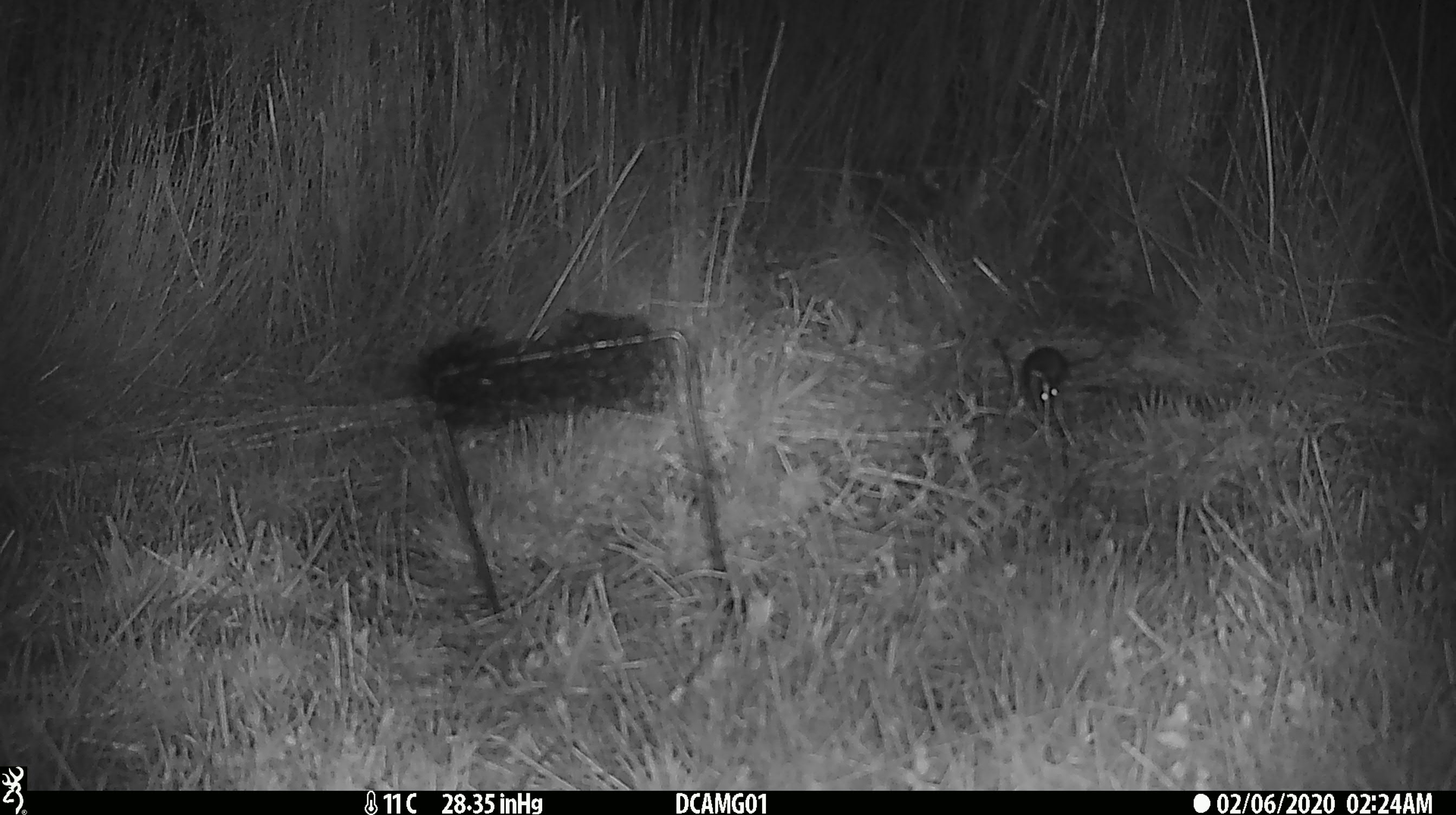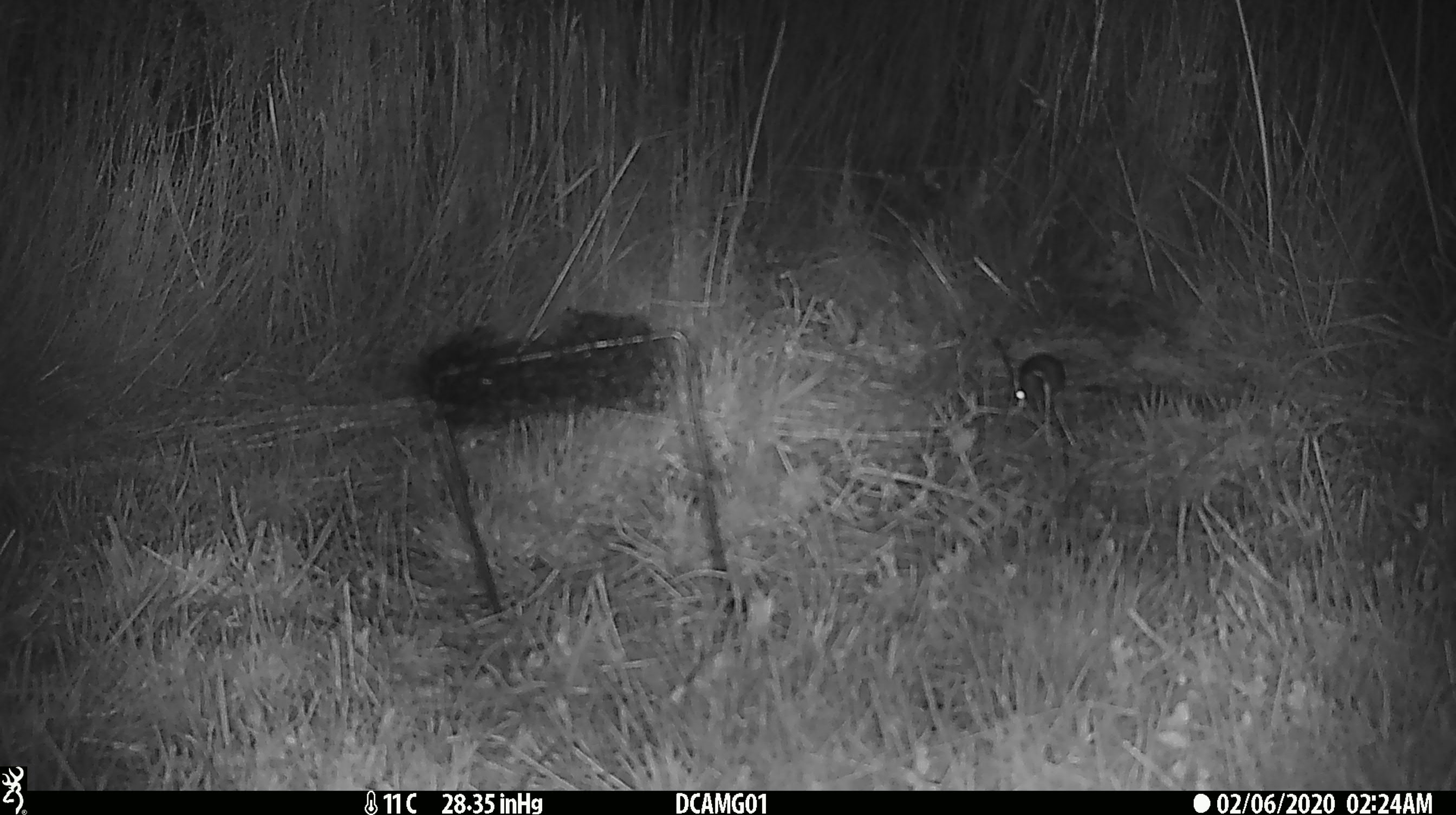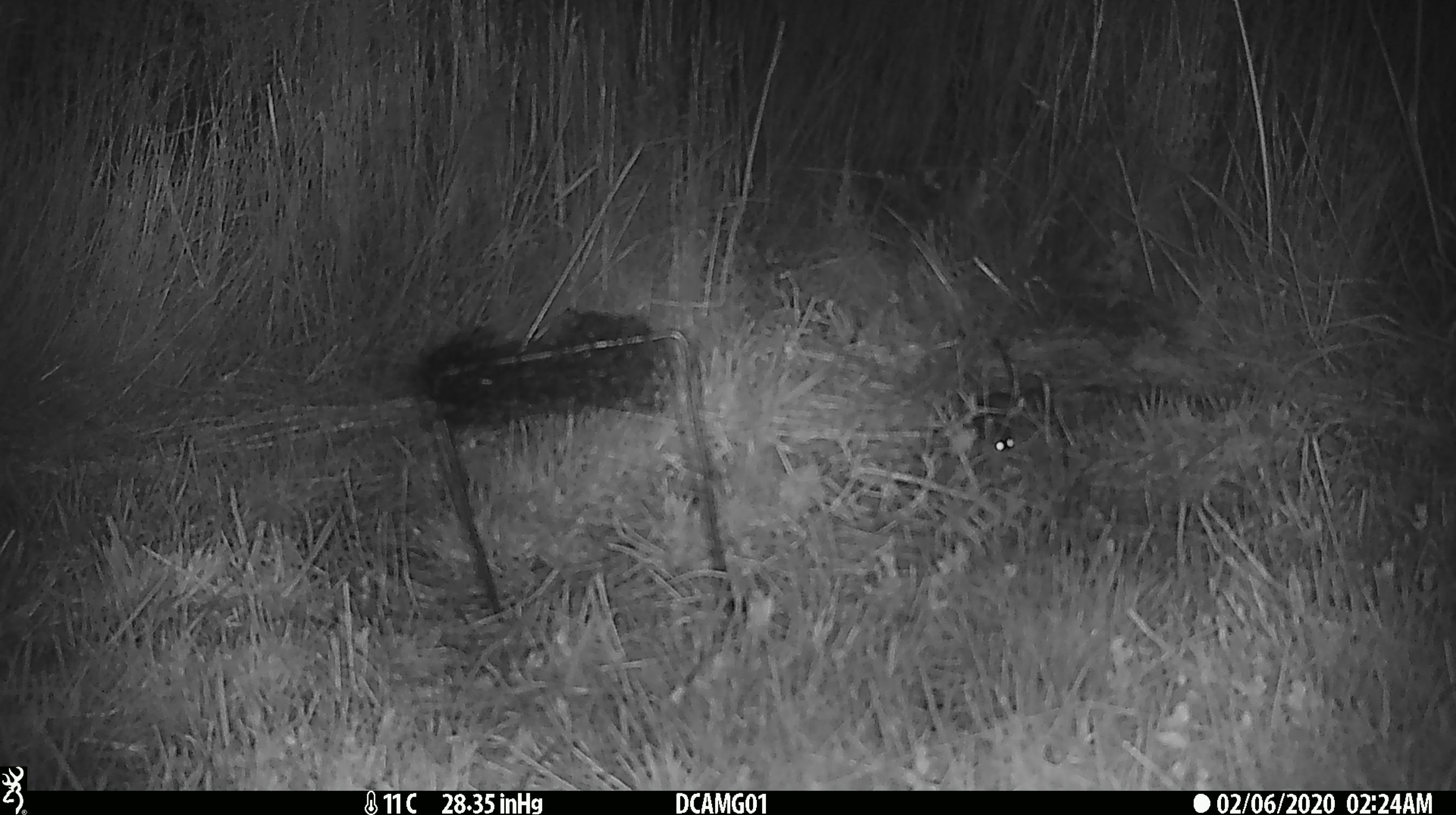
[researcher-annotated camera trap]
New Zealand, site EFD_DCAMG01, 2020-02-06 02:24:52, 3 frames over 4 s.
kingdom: Animalia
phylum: Chordata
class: Mammalia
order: Rodentia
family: Muridae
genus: Mus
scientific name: Mus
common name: mouse